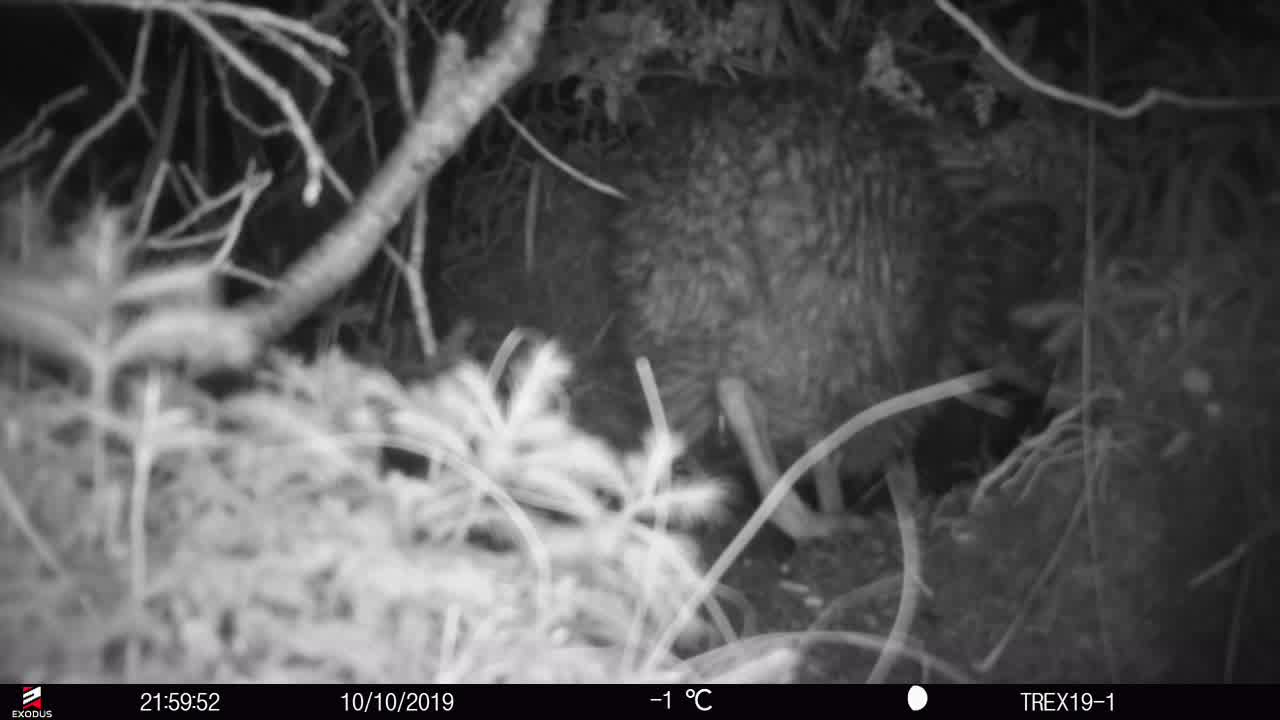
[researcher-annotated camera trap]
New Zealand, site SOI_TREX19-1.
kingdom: Animalia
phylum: Chordata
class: Aves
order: Apterygiformes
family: Apterygidae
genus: Apteryx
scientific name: Apteryx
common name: kiwi